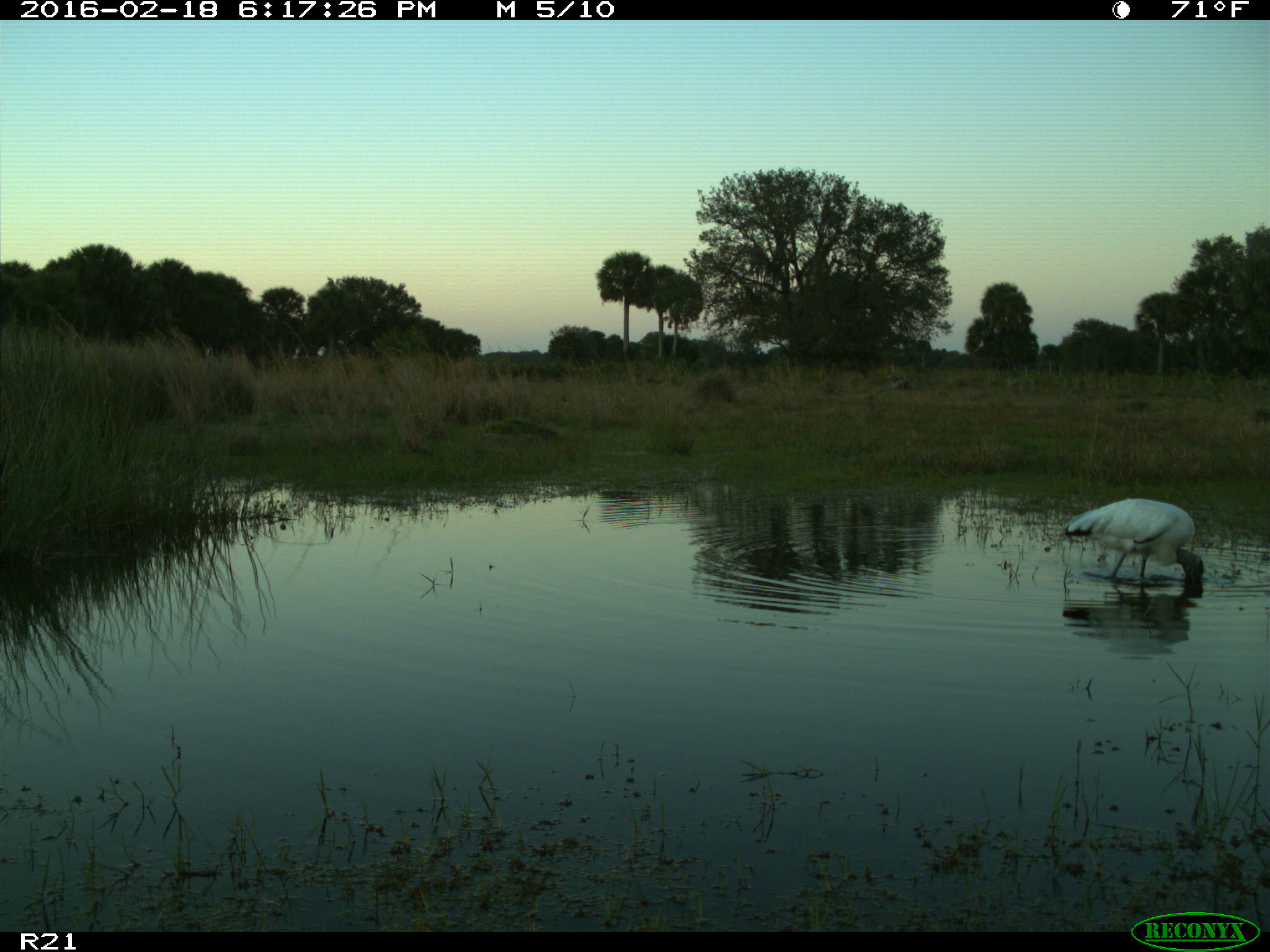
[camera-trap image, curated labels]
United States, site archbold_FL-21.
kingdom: Animalia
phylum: Chordata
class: Aves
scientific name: Aves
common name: birds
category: unidentified bird